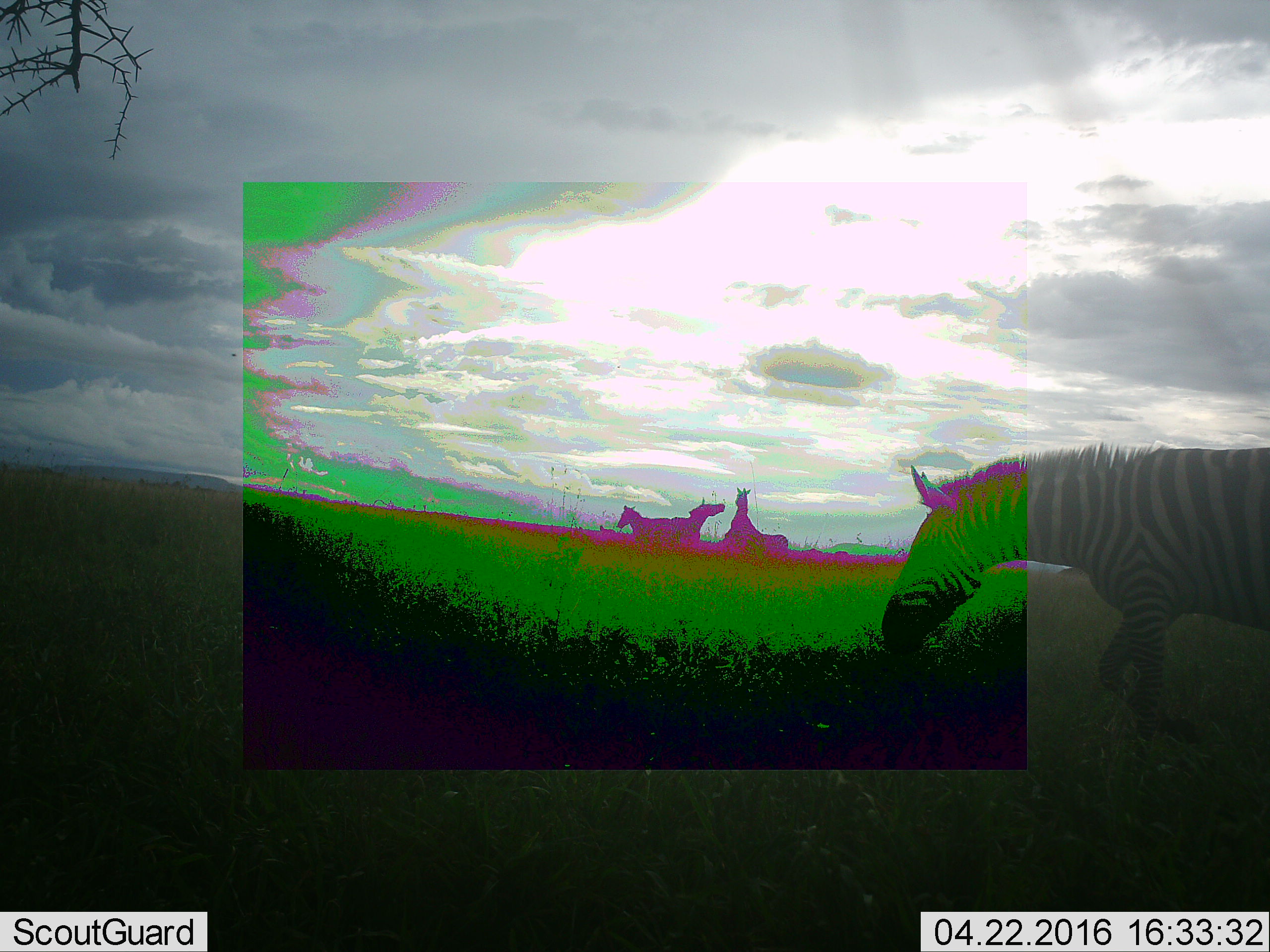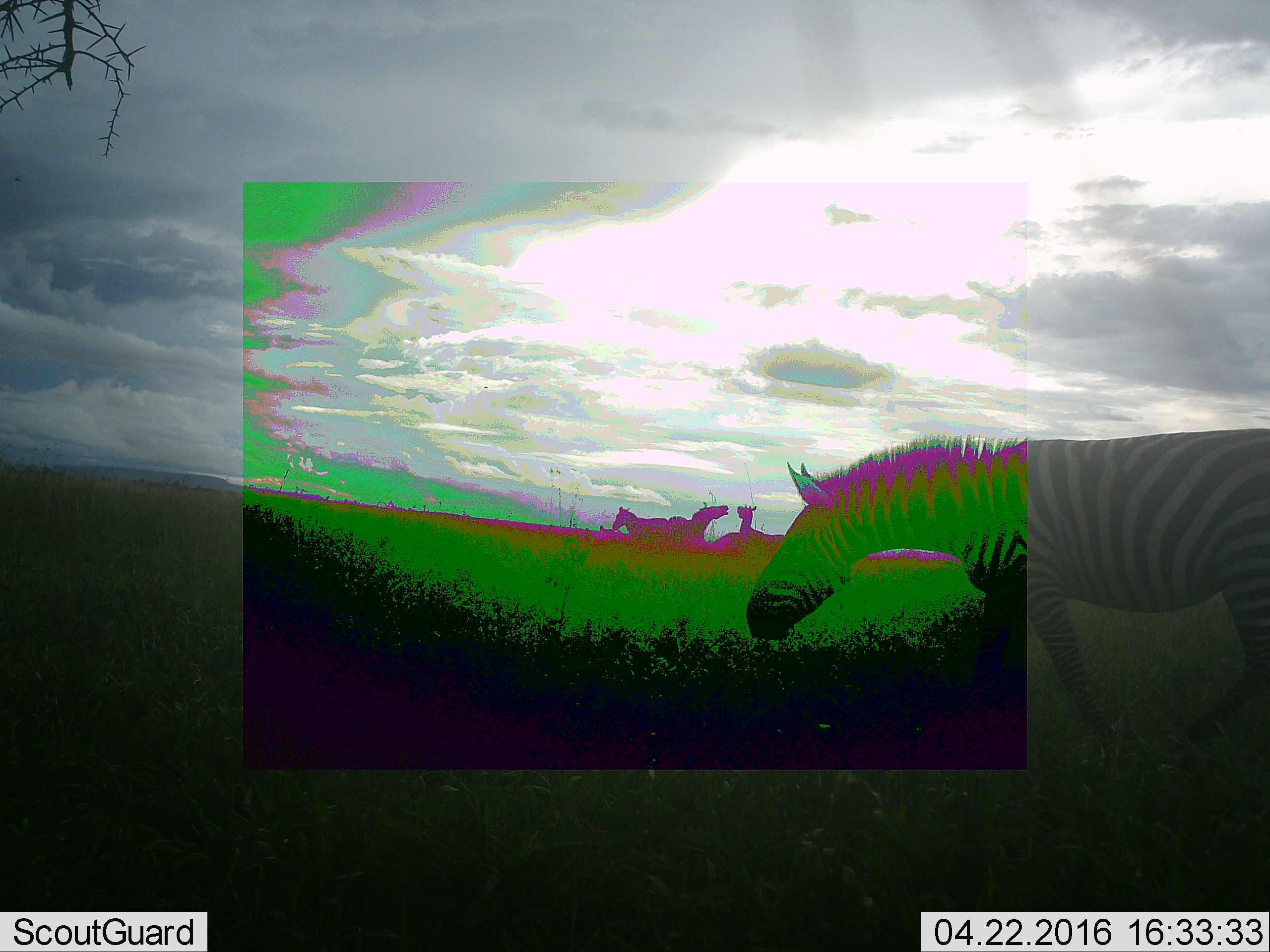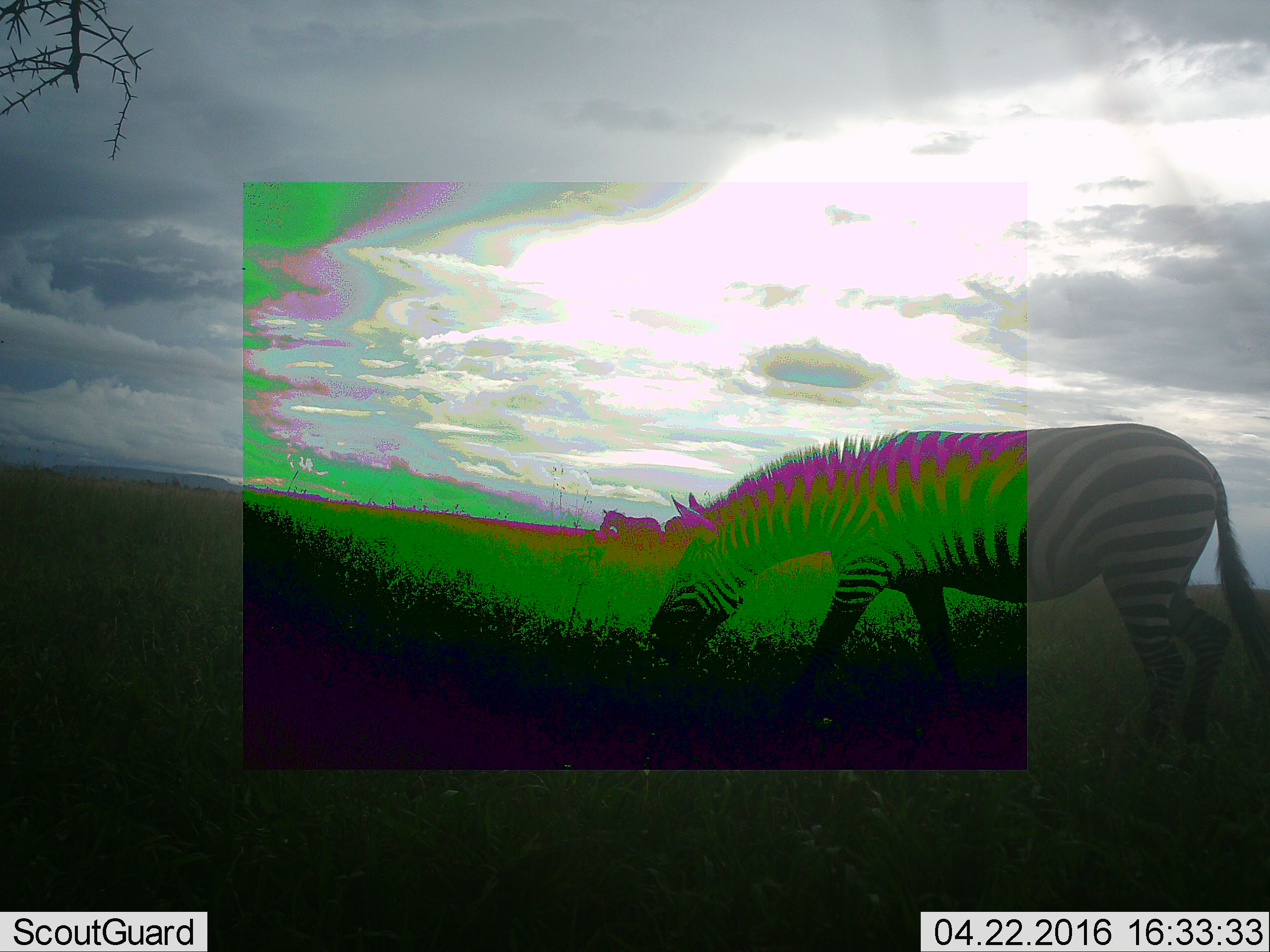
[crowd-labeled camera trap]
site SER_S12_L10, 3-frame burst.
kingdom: Animalia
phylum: Chordata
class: Mammalia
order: Perissodactyla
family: Equidae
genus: Equus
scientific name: Equus quagga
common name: plains zebra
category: zebraplains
Zebraplains (plains zebra) (Equus quagga), count 4. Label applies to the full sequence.